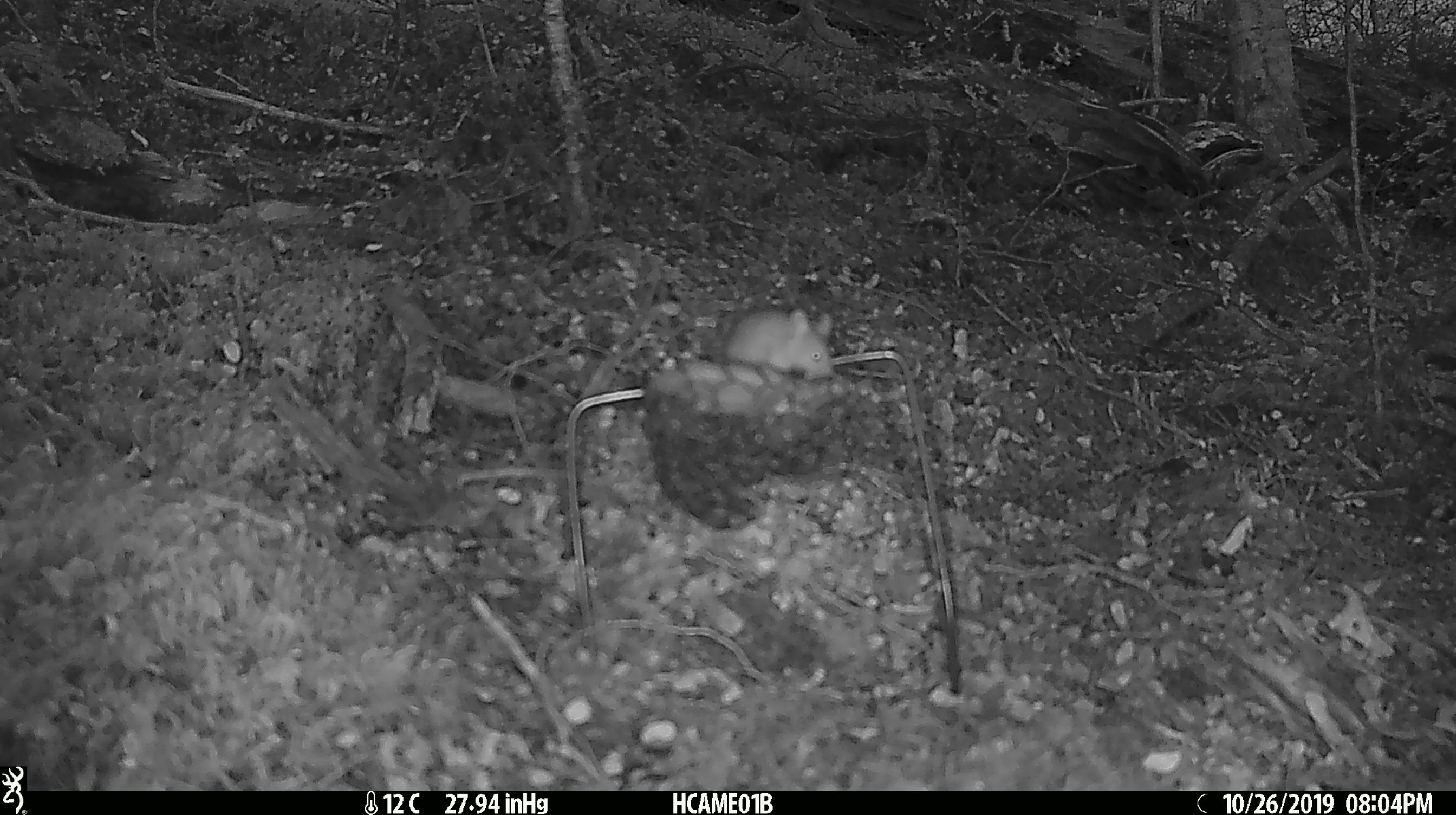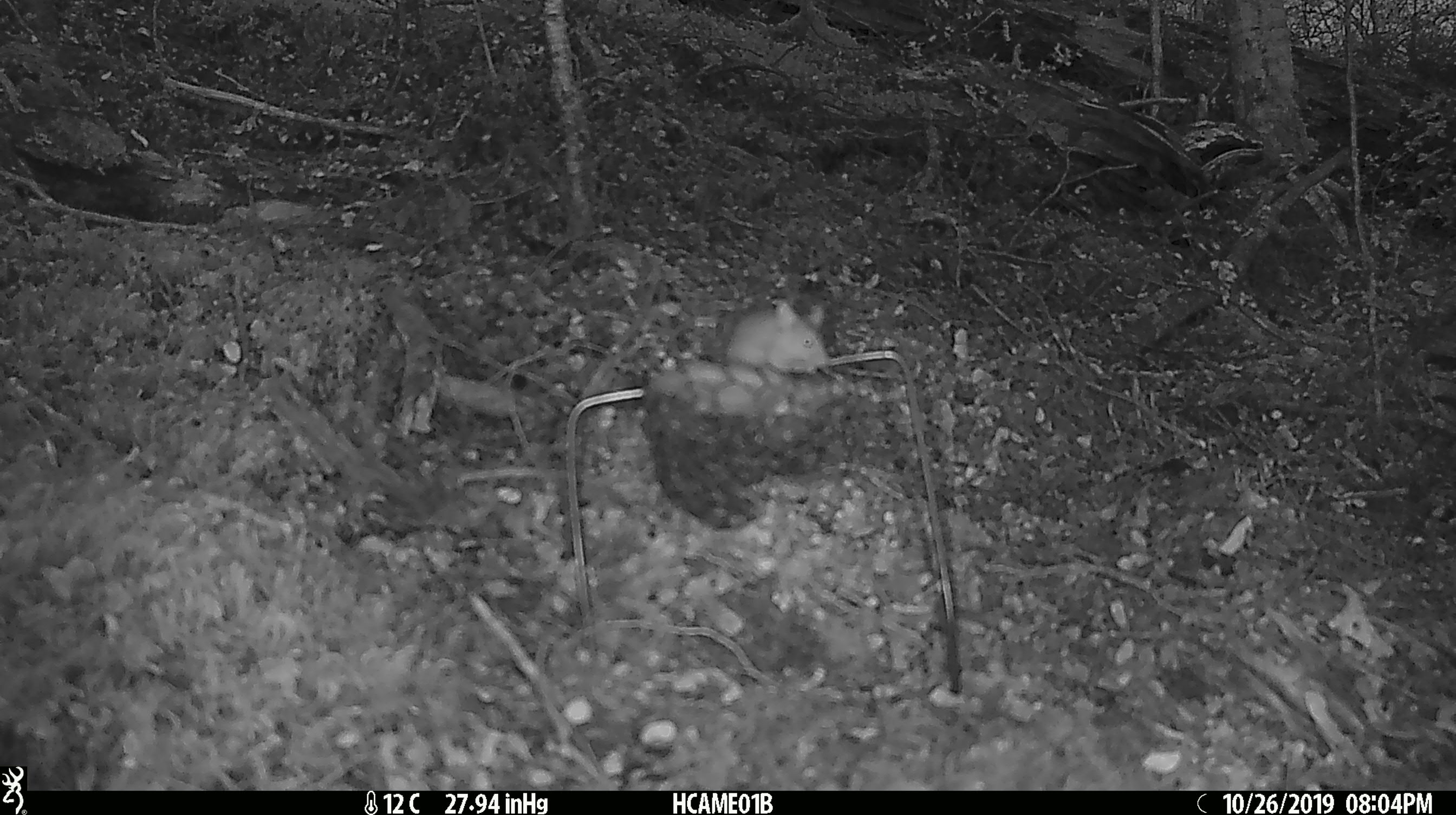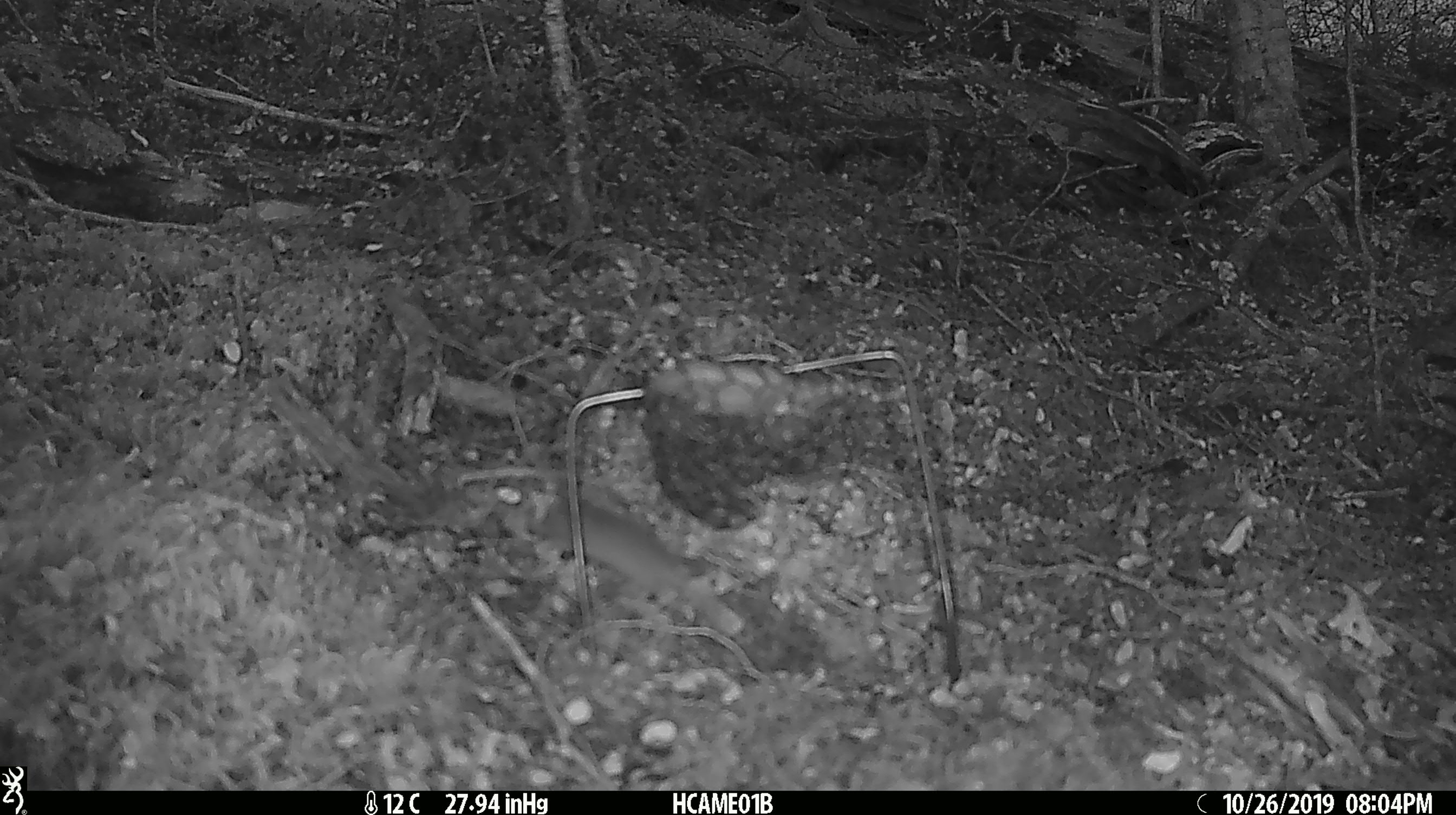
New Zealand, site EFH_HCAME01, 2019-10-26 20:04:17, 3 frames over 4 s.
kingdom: Animalia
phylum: Chordata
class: Mammalia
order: Rodentia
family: Muridae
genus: Mus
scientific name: Mus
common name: mouse